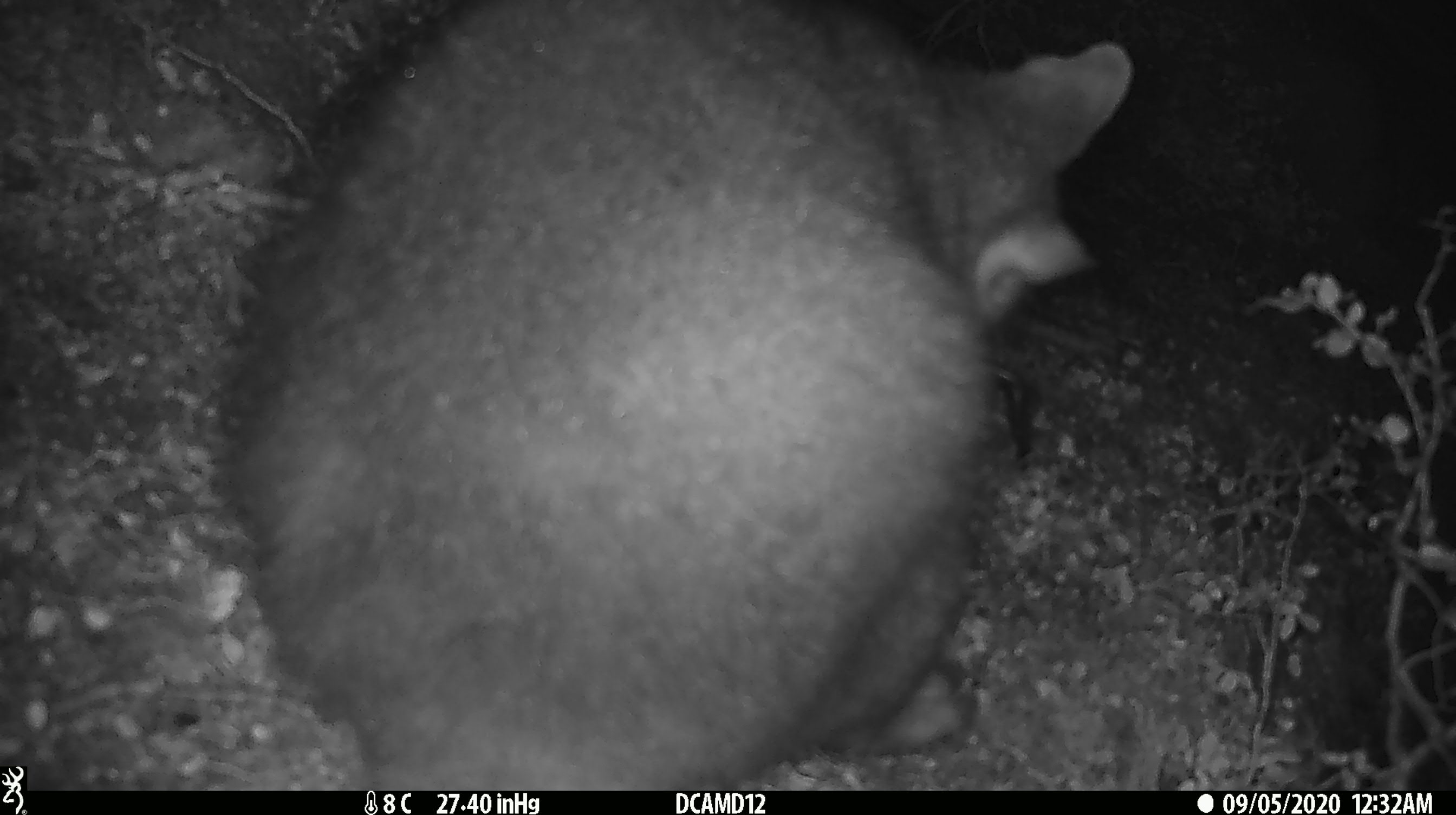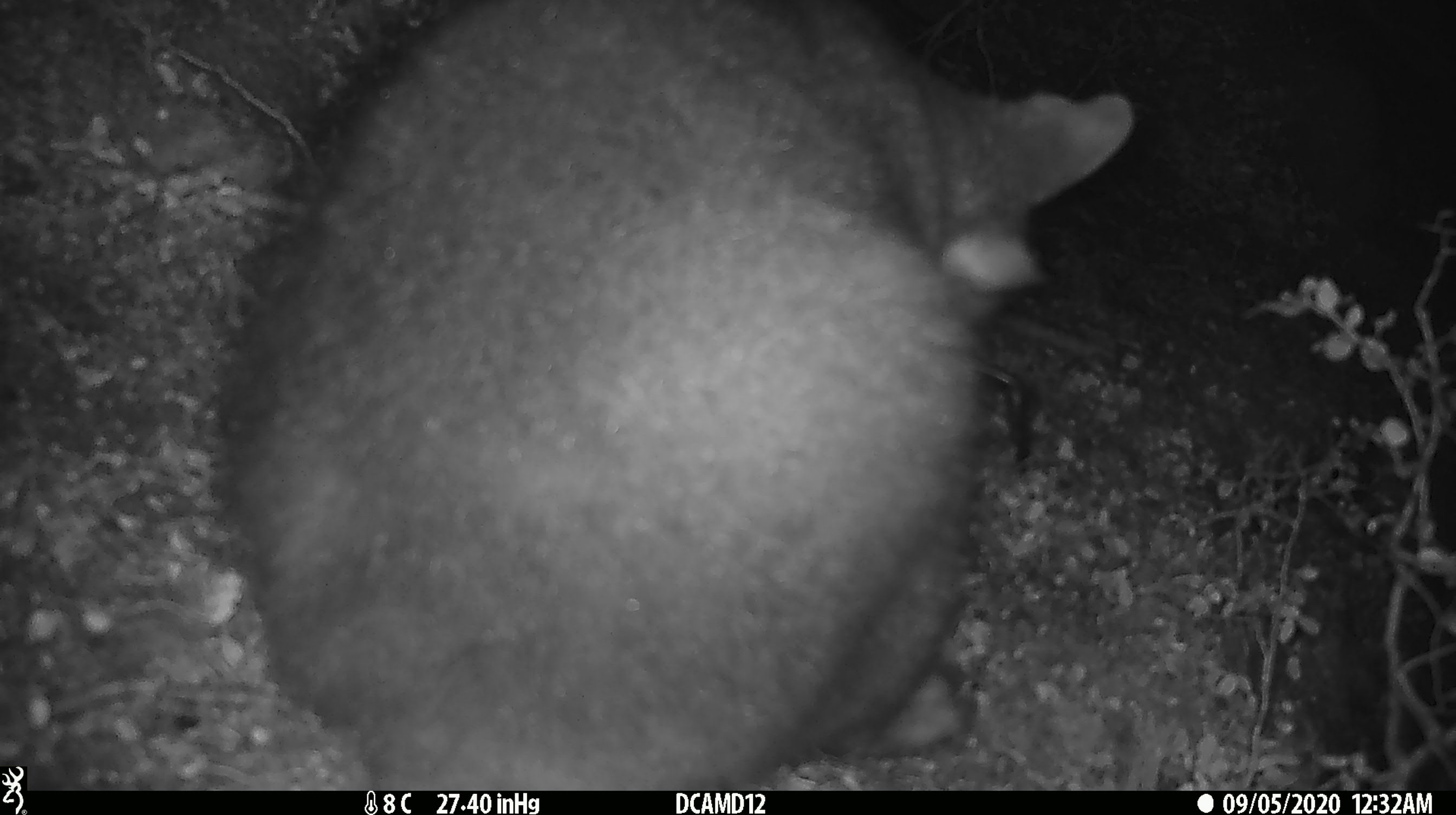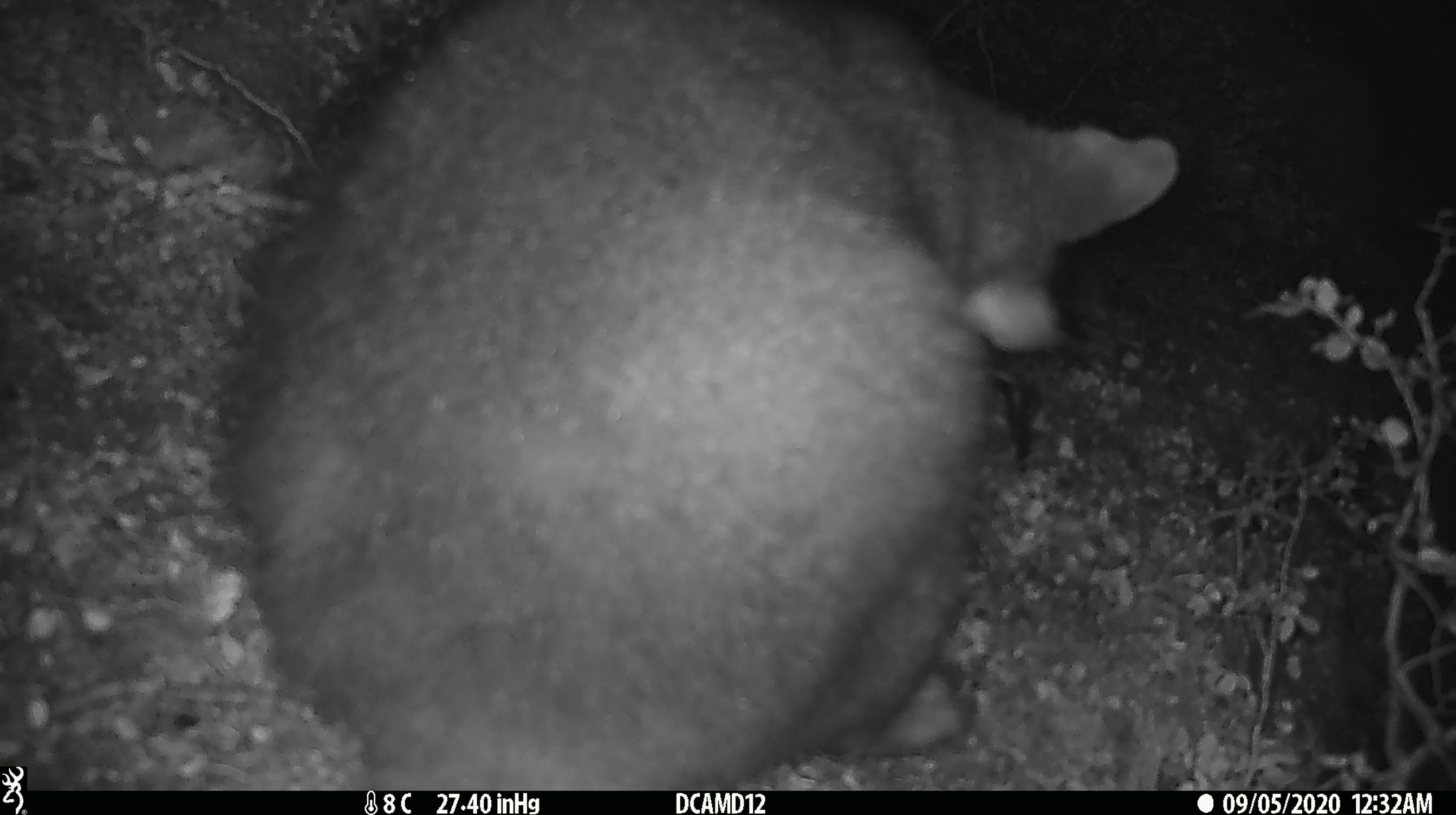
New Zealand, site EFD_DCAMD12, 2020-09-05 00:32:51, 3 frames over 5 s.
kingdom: Animalia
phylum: Chordata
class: Mammalia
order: Diprotodontia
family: Phalangeridae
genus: Trichosurus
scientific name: Trichosurus vulpecula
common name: common brushtail possum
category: possum